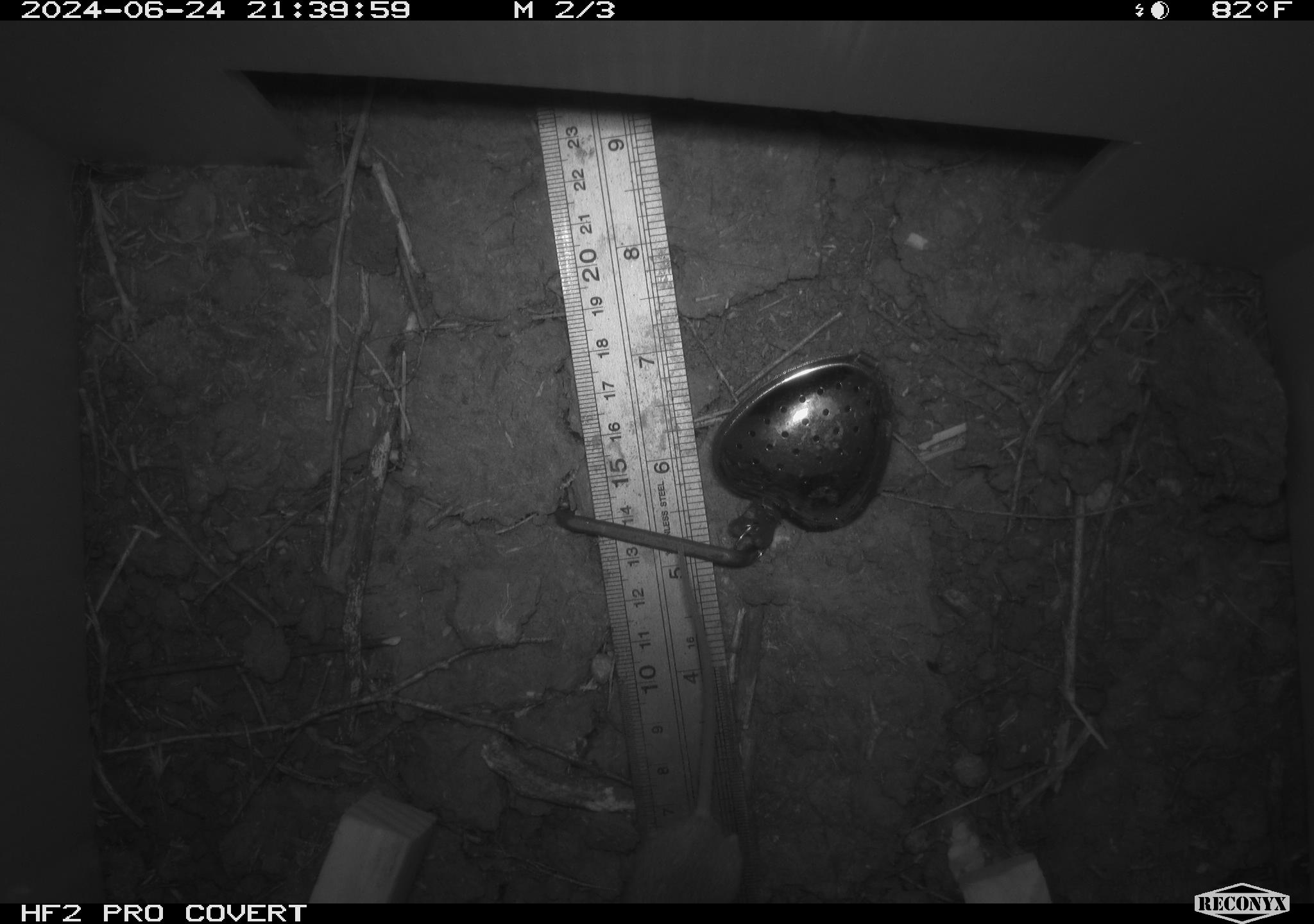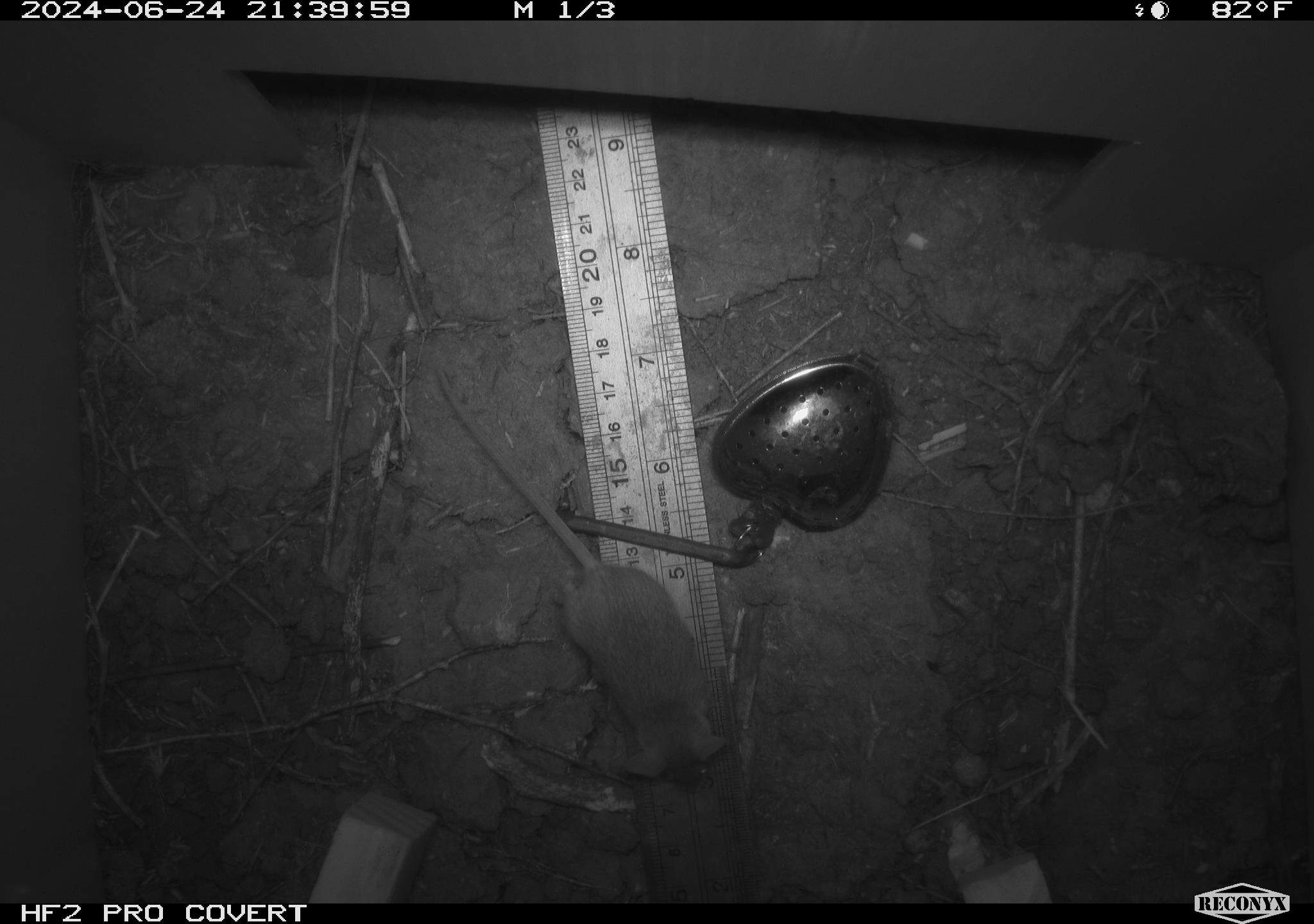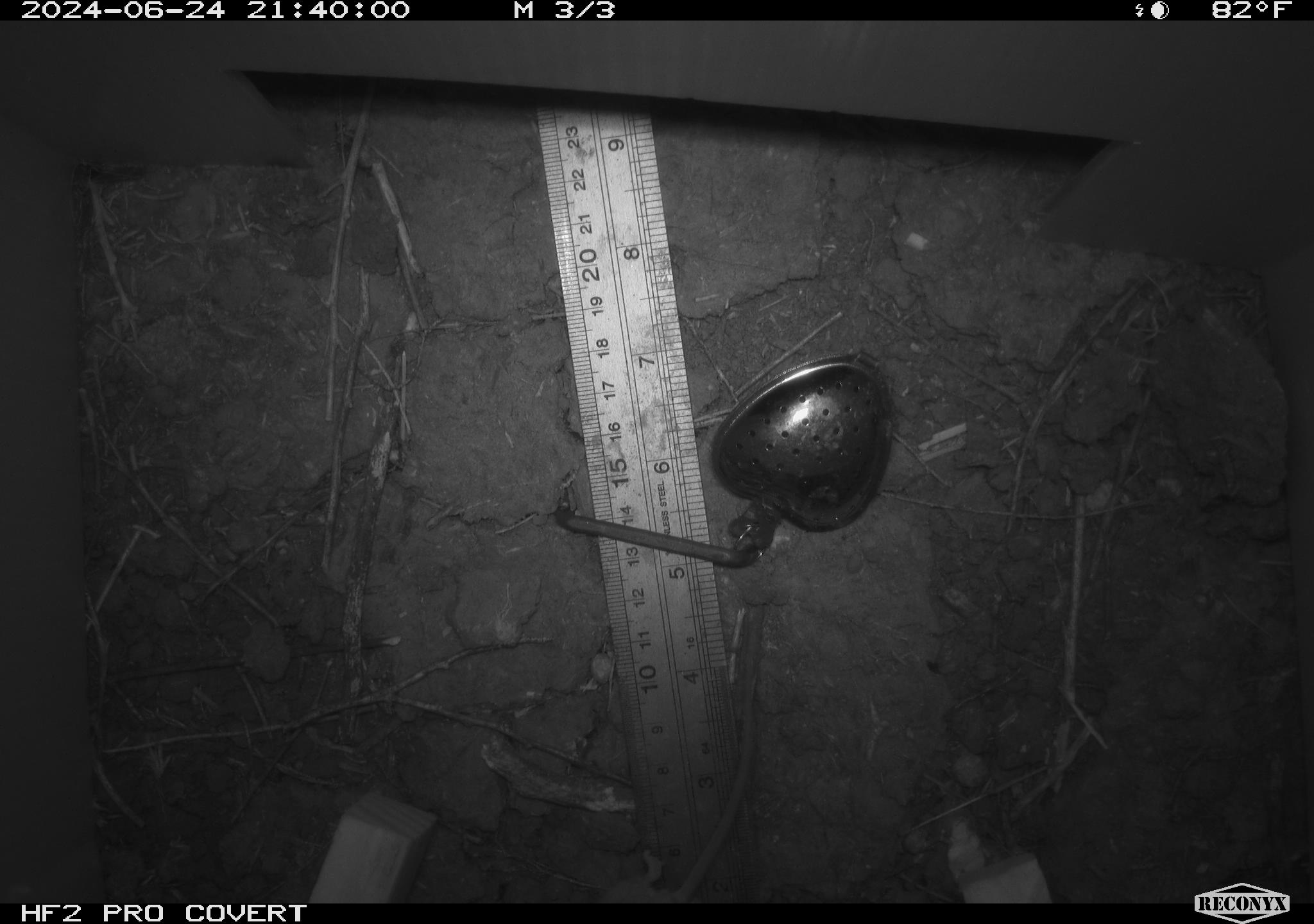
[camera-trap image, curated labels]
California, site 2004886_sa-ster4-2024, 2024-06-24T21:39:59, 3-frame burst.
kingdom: Animalia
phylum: Chordata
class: Mammalia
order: Rodentia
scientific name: Rodentia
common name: mouse species